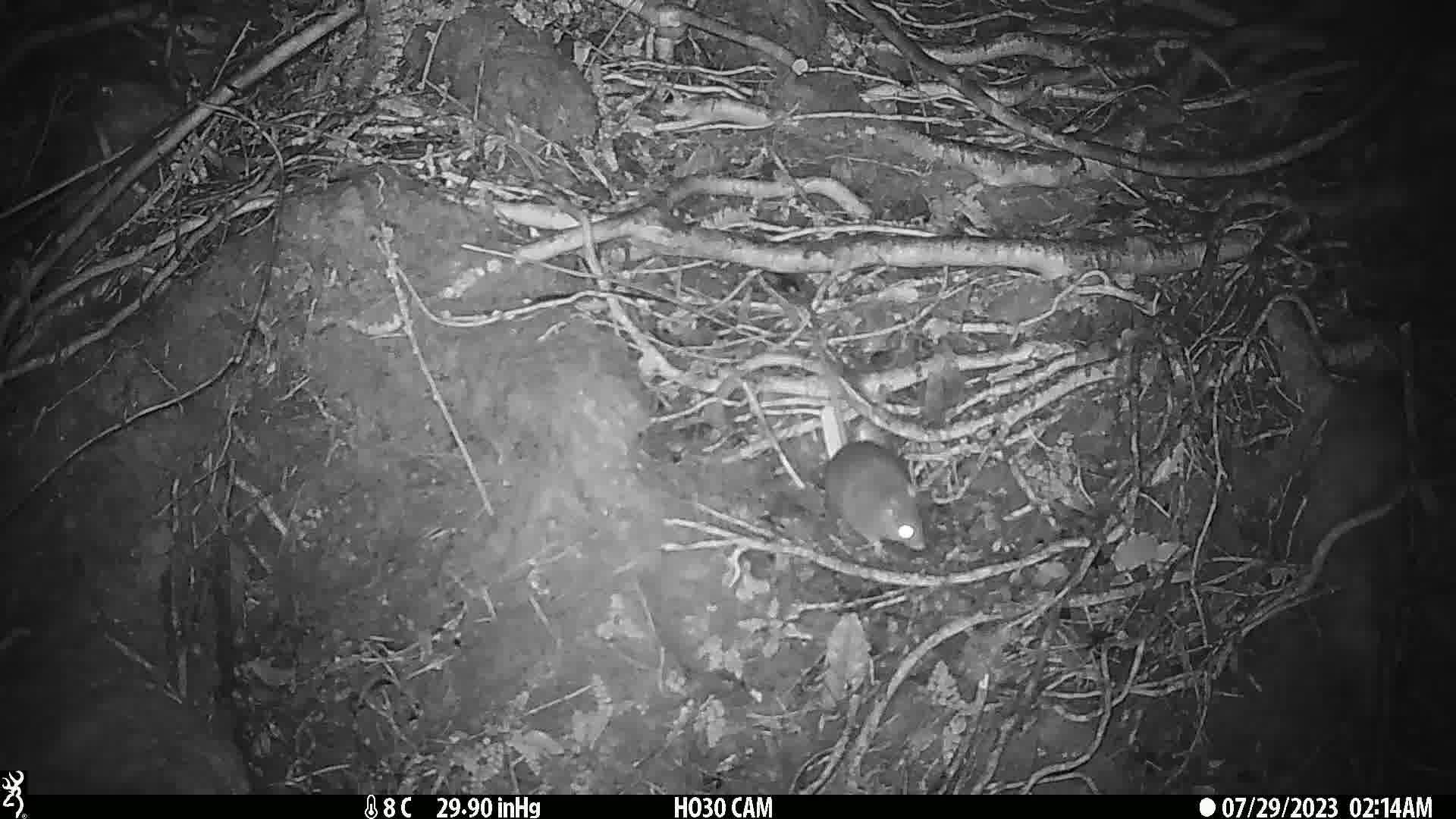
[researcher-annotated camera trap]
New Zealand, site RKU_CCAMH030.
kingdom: Animalia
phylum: Chordata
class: Mammalia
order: Rodentia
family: Muridae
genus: Rattus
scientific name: Rattus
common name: rat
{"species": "rat (Rattus)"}